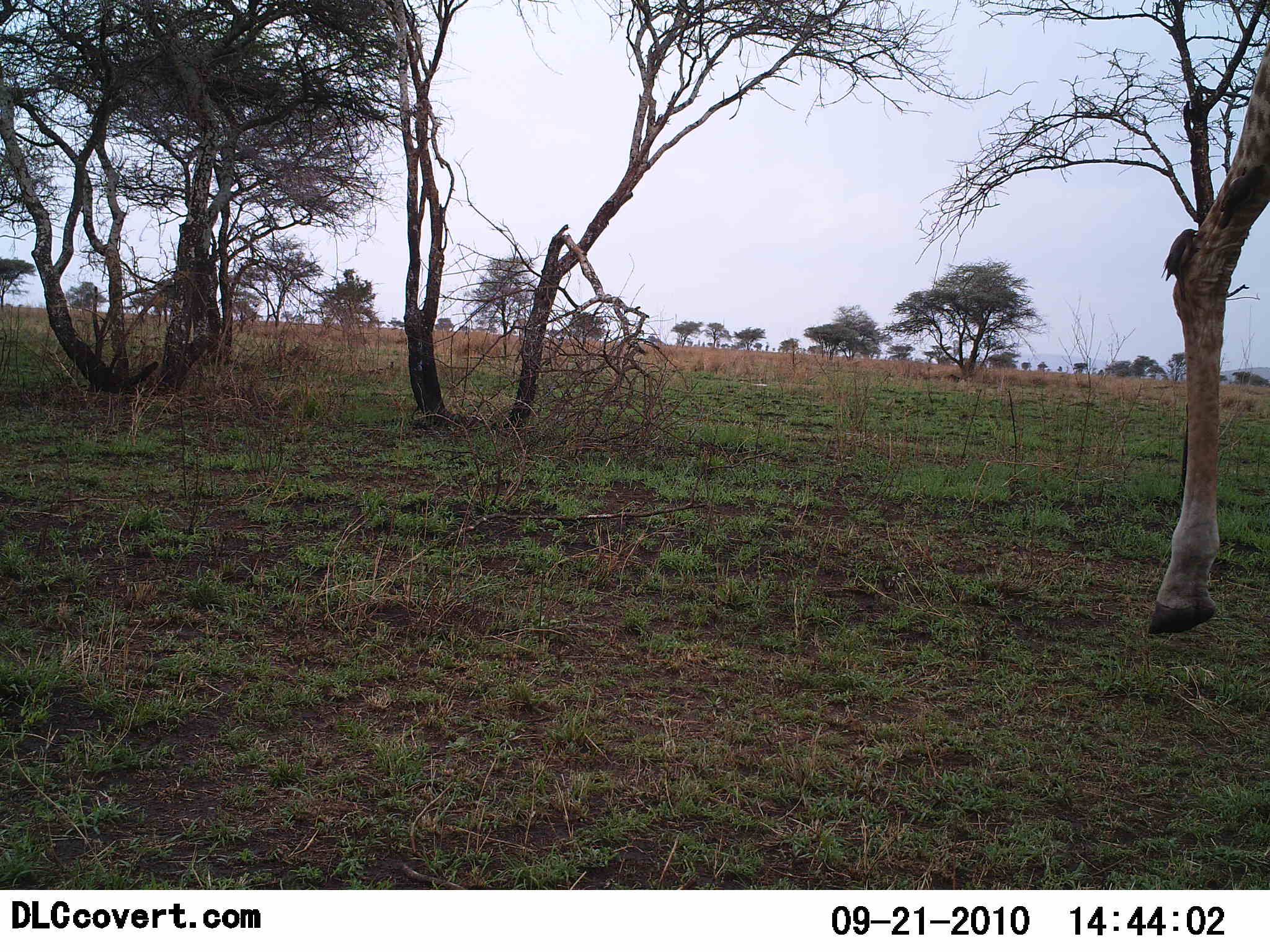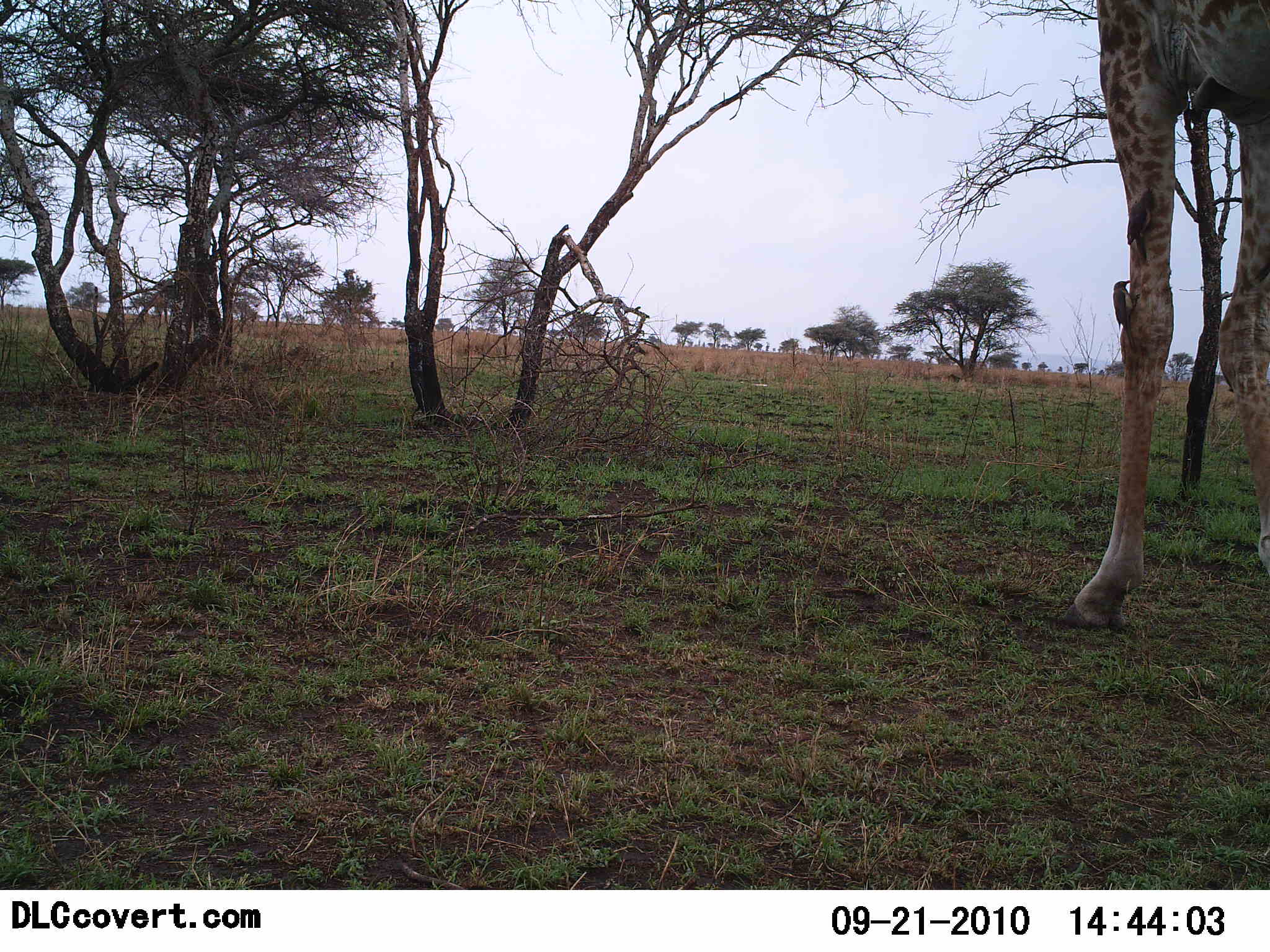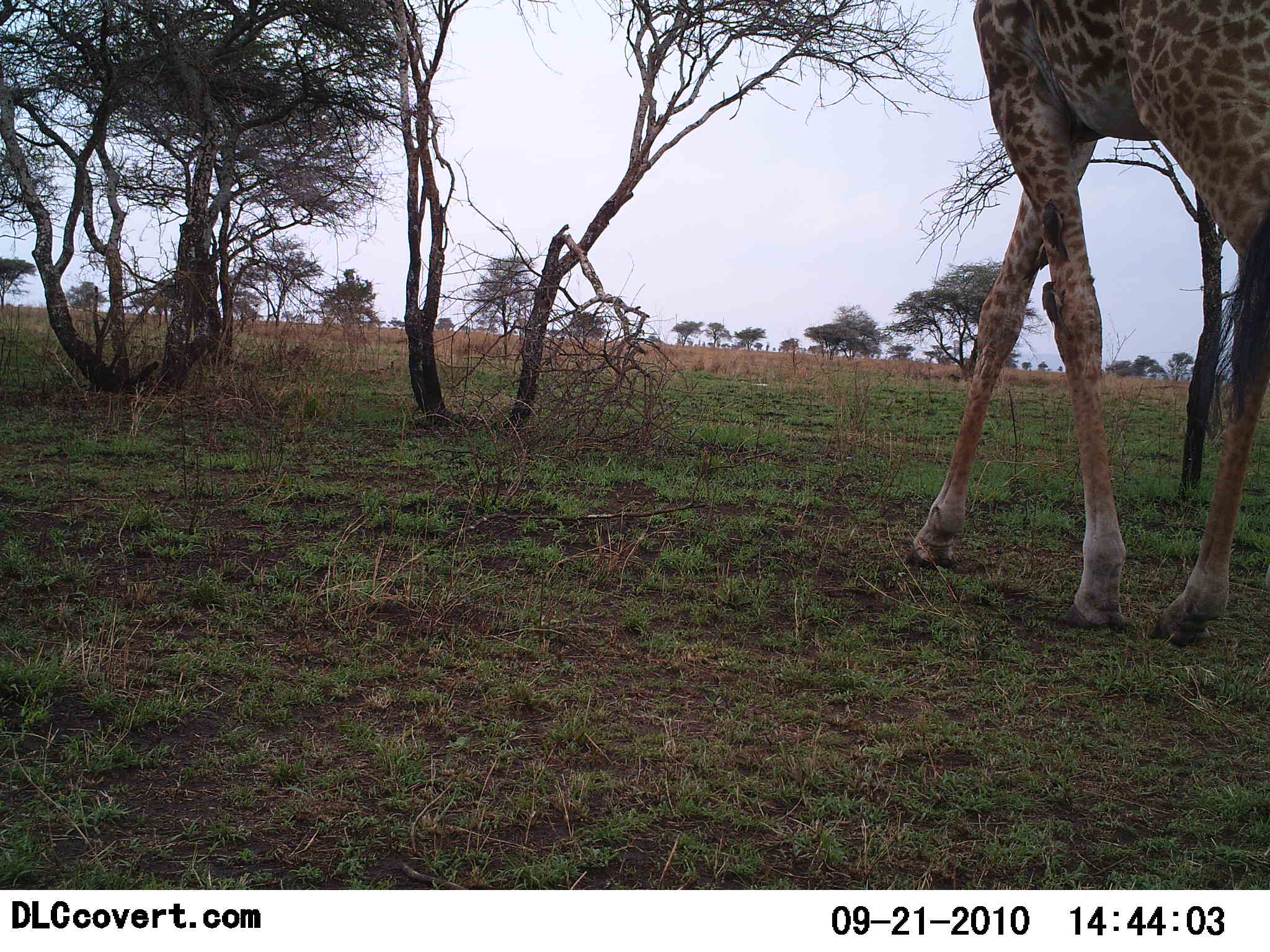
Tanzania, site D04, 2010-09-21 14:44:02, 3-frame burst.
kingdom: Animalia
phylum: Chordata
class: Mammalia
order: Artiodactyla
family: Giraffidae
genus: Giraffa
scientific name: Giraffa camelopardalis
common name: giraffe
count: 1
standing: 15%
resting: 0%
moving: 85%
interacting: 0%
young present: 0%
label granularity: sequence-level